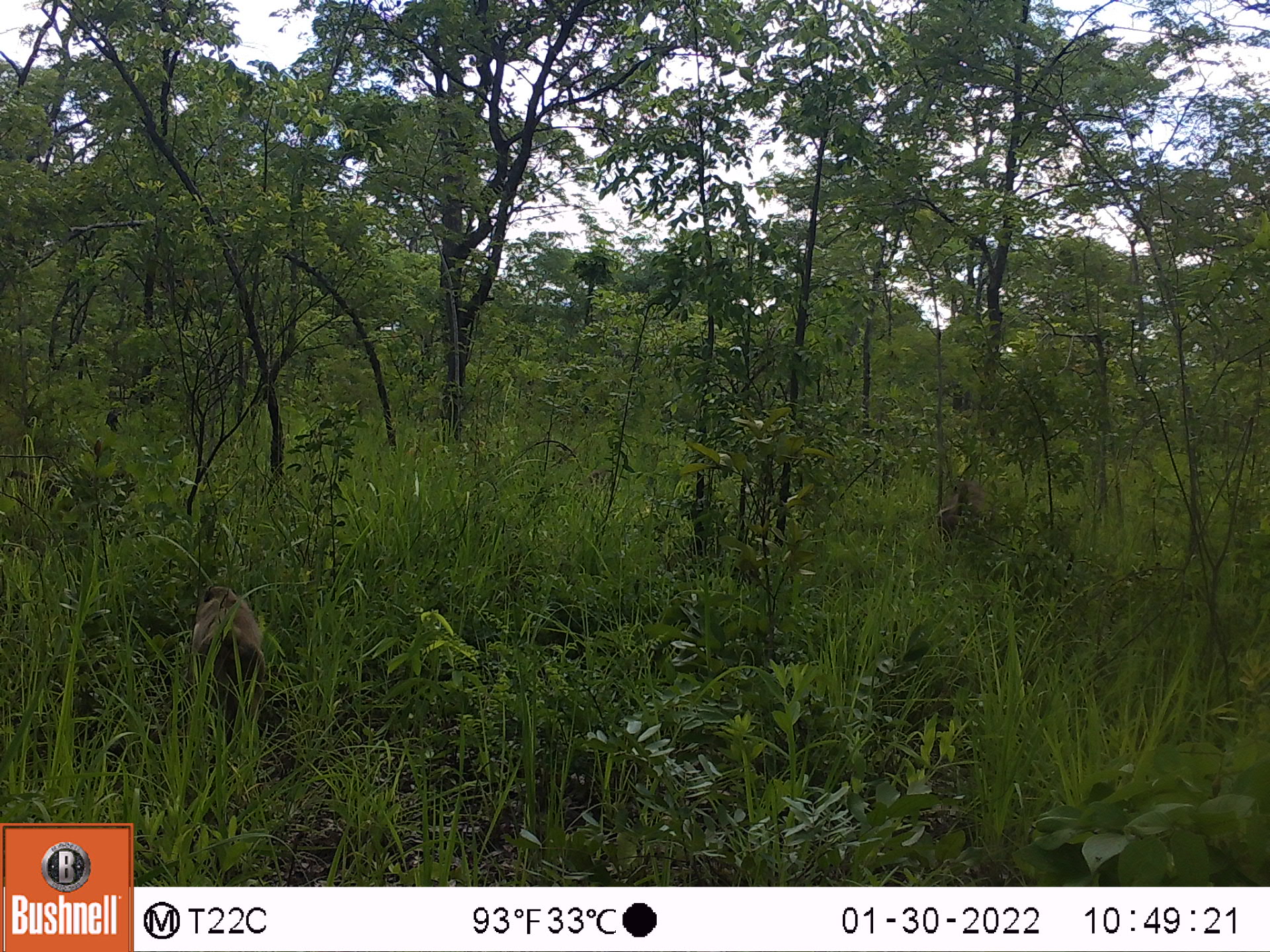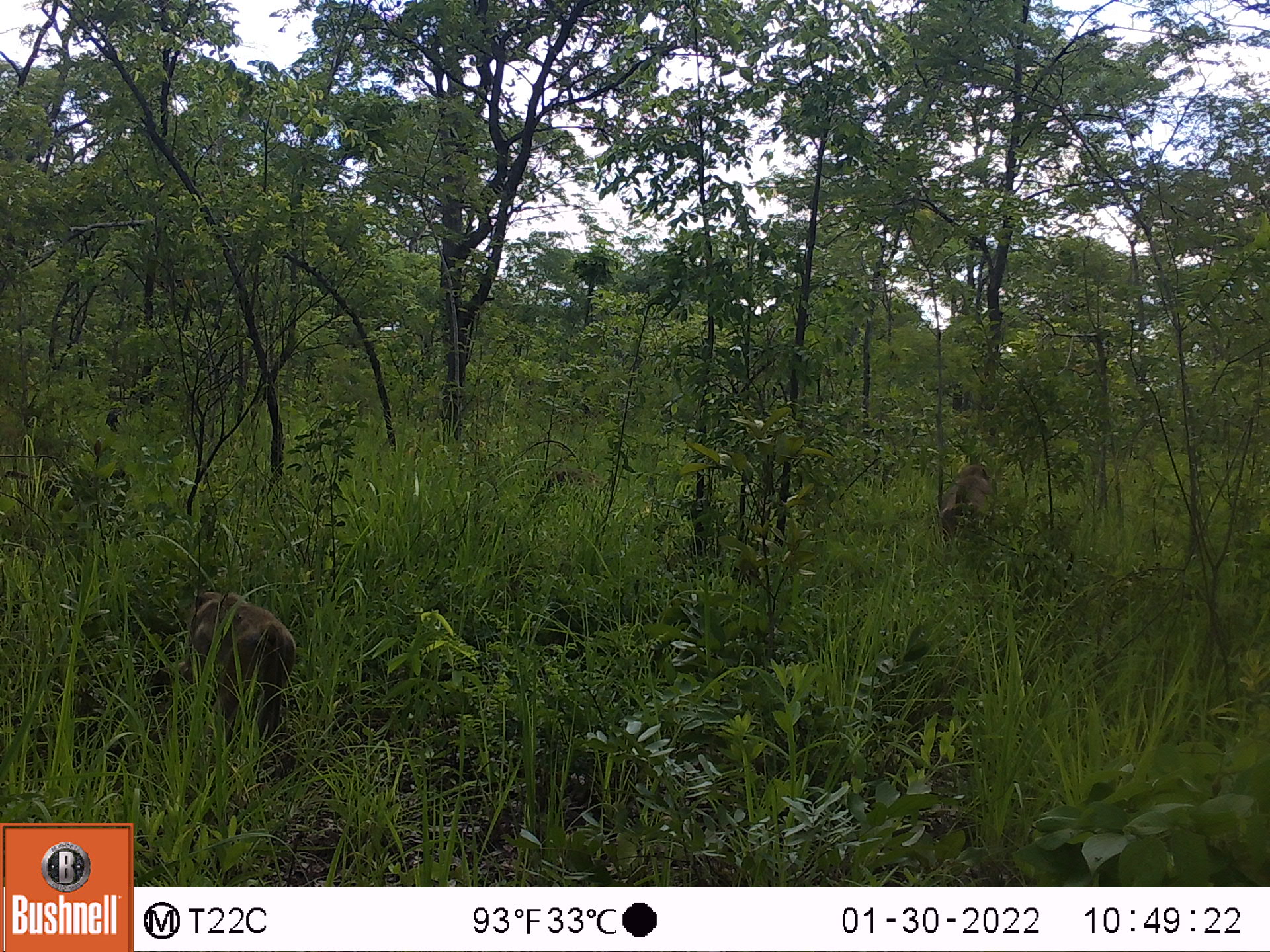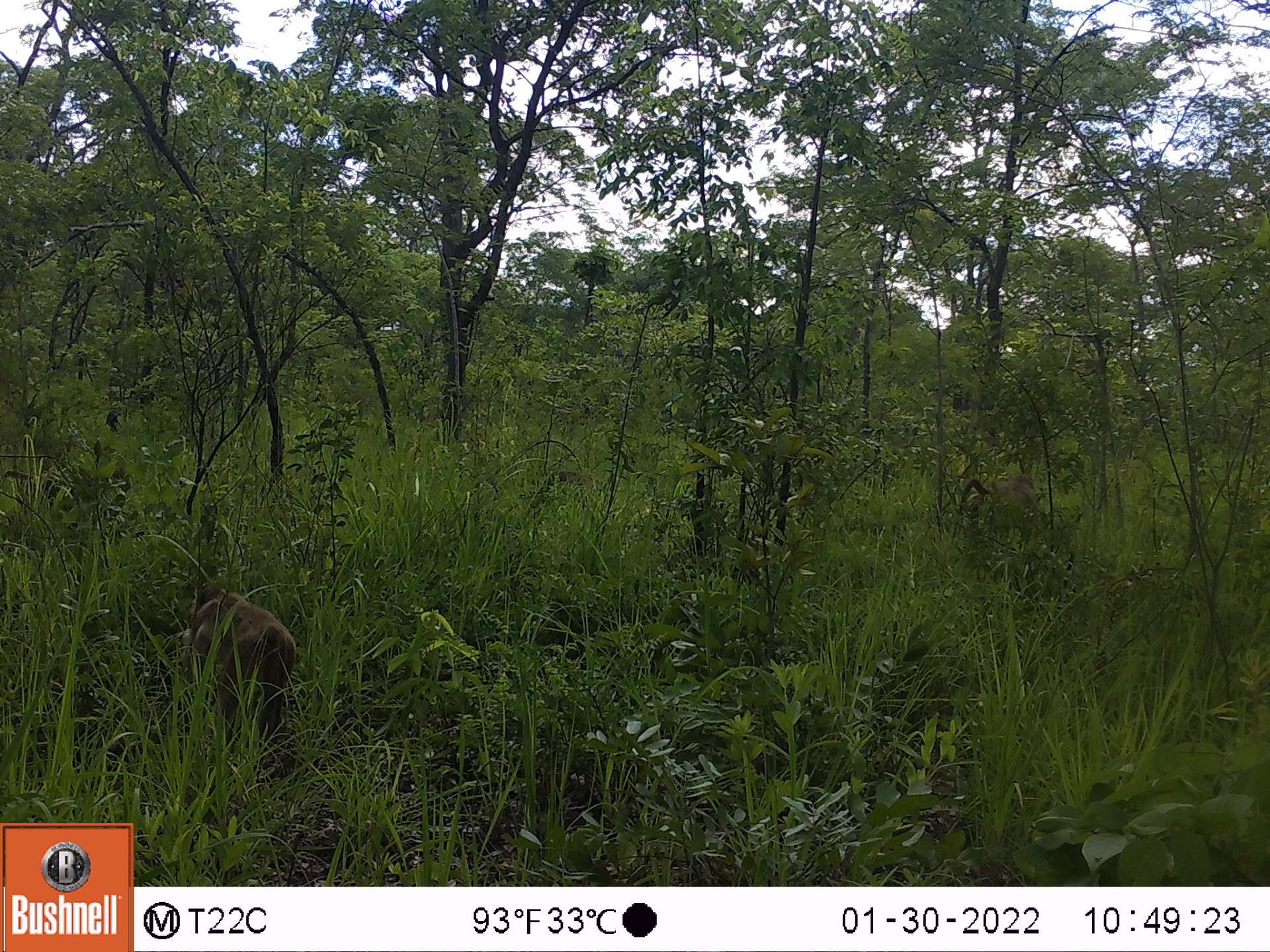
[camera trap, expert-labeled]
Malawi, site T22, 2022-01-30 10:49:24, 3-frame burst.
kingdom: Animalia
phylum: Chordata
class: Mammalia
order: Primates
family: Cercopithecidae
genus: Papio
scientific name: Papio cynocephalus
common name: yellow baboon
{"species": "yellow baboon (Papio cynocephalus)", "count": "2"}